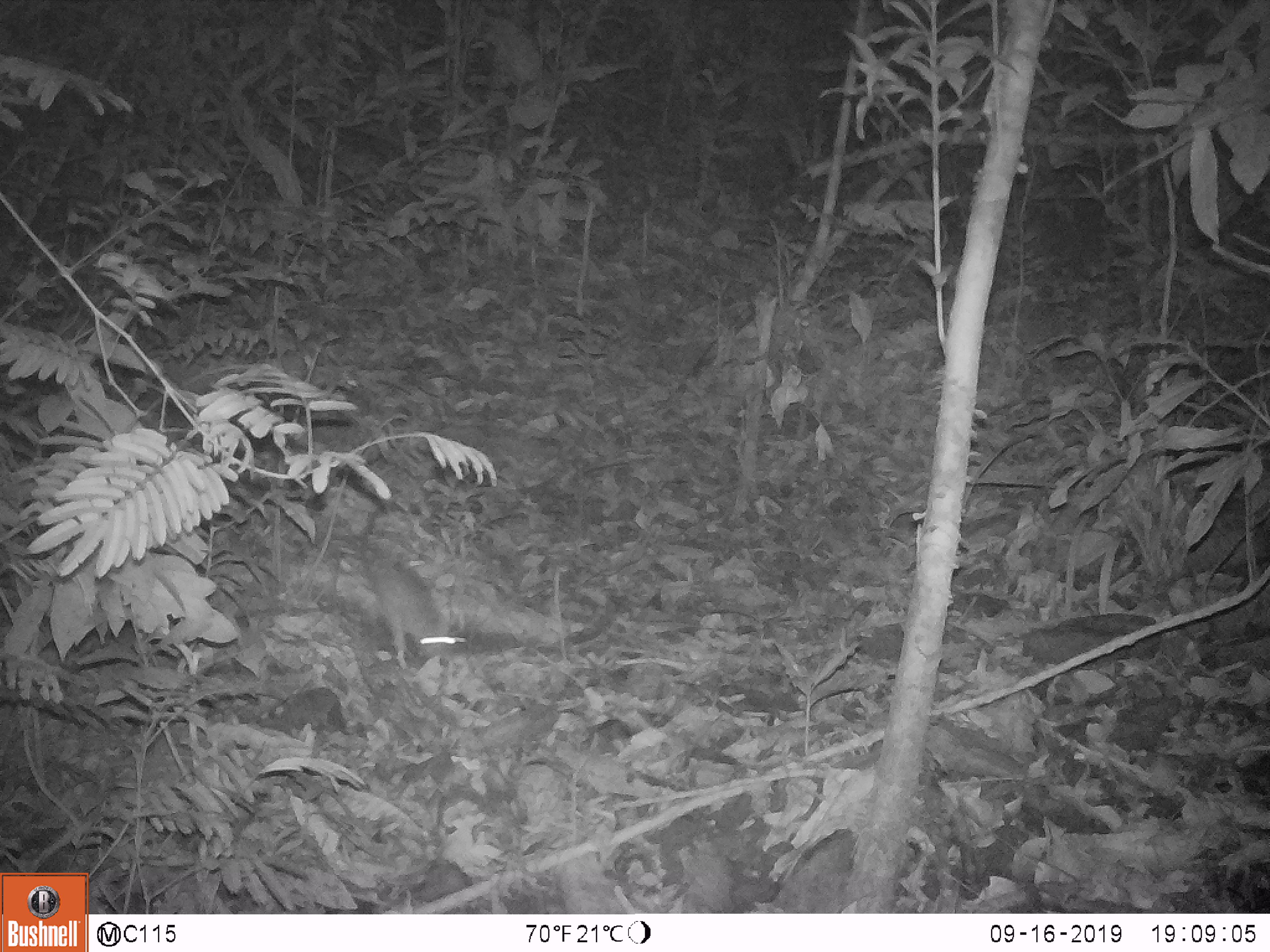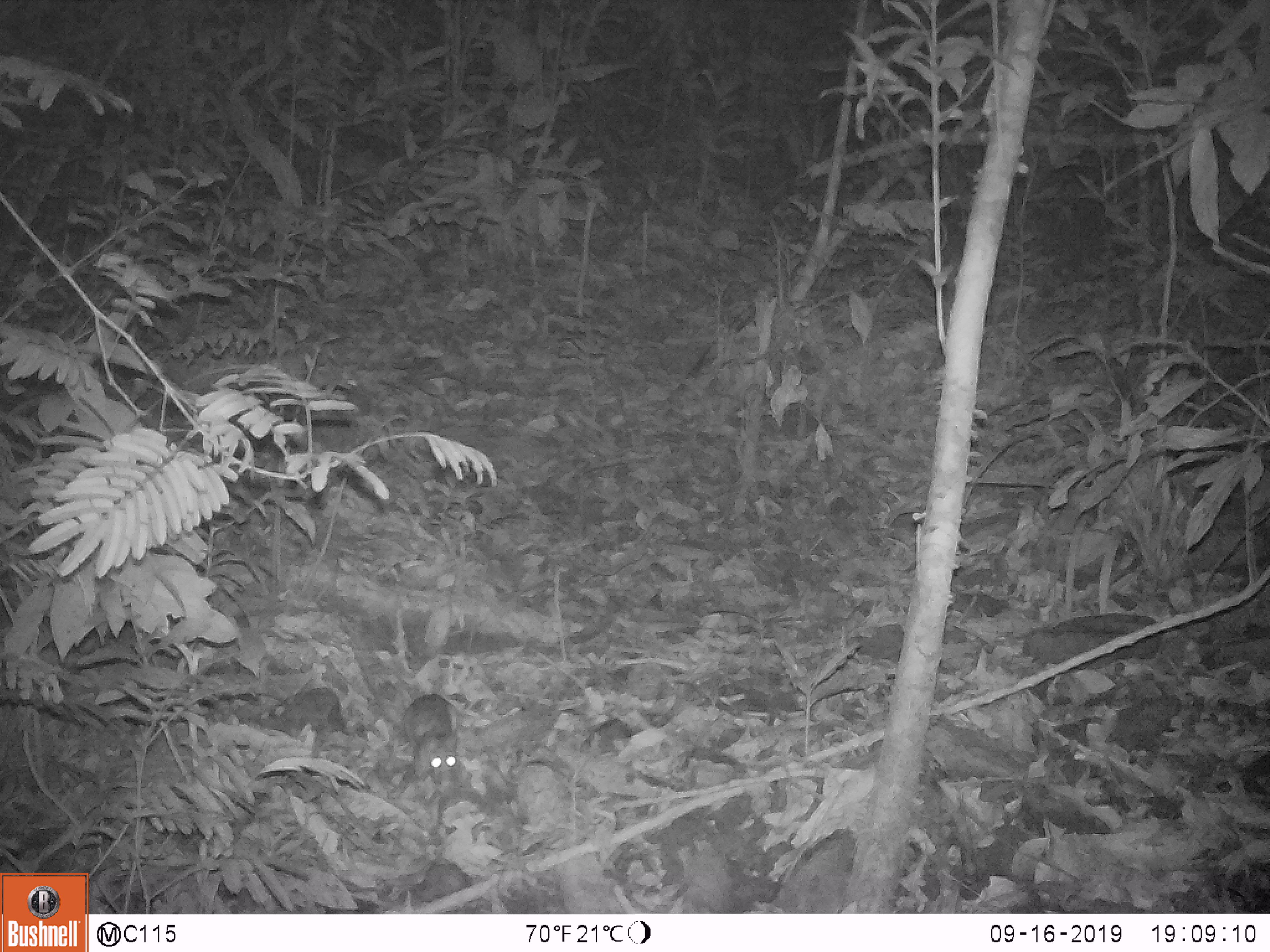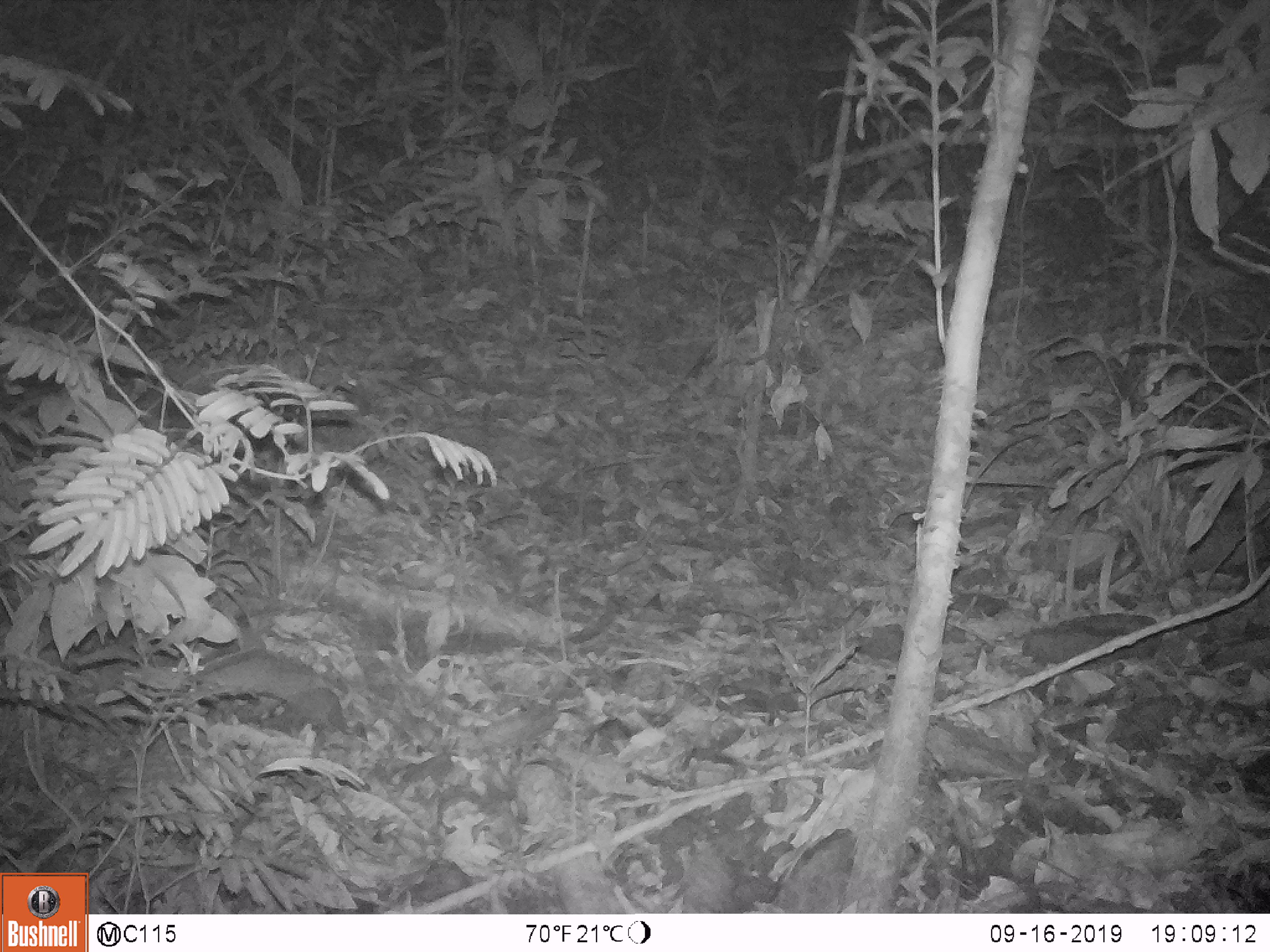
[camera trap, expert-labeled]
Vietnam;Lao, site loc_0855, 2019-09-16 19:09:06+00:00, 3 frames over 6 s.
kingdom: Animalia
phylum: Chordata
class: Mammalia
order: Rodentia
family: Muridae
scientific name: Muridae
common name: old-world mice and rats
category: unidentified murid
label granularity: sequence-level